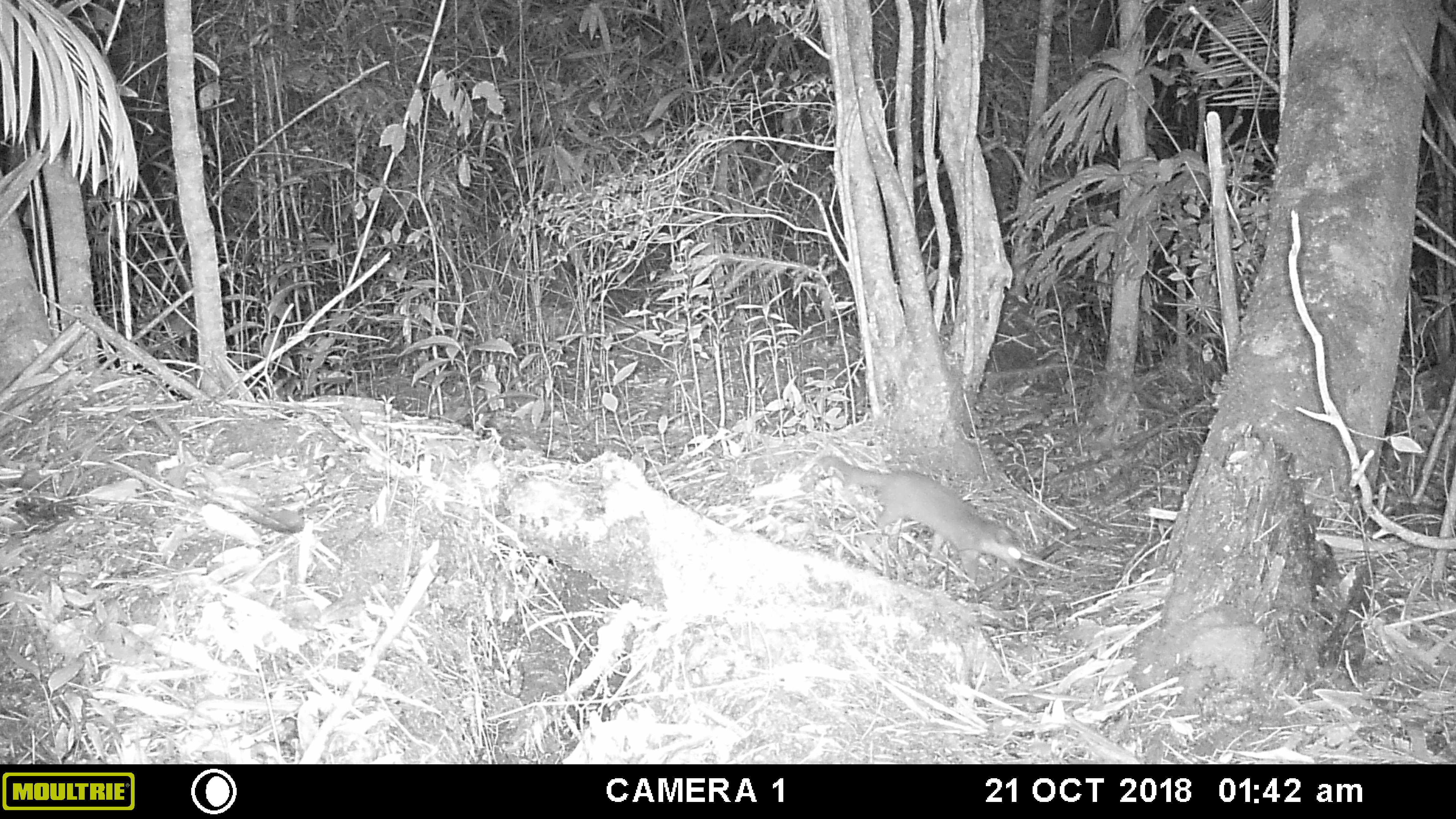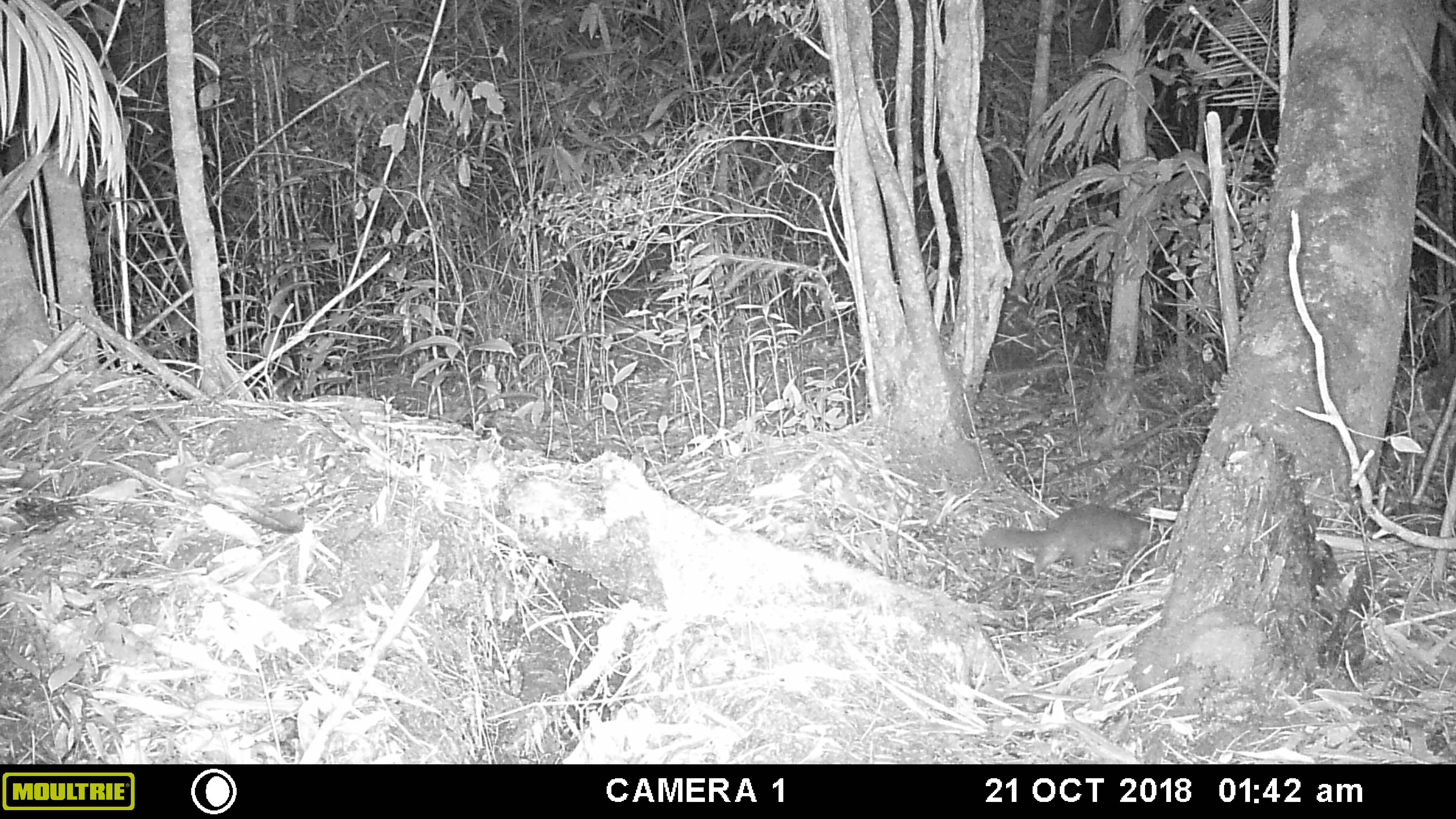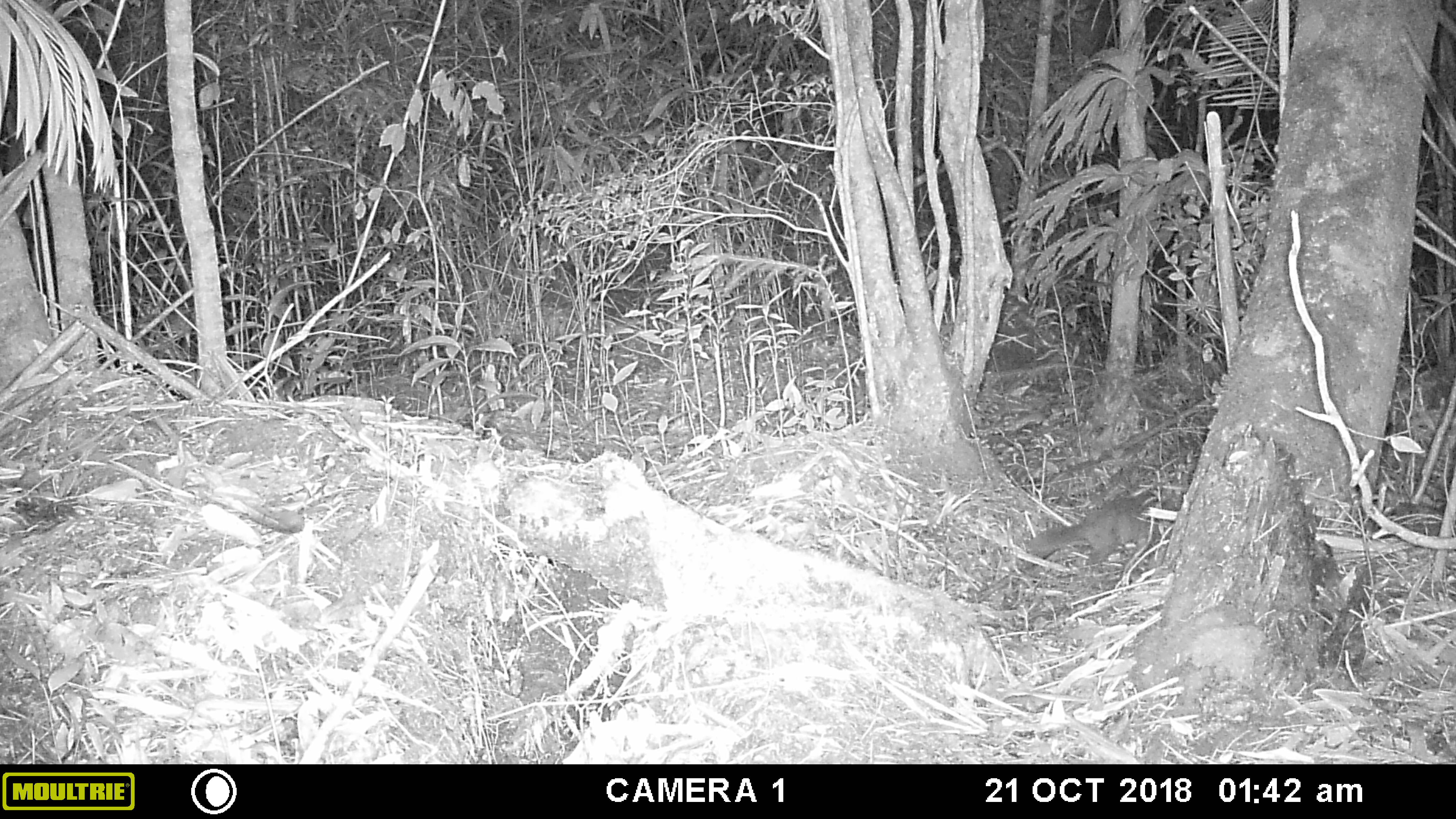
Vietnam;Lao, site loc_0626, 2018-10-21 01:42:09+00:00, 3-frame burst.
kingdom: Animalia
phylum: Chordata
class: Mammalia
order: Carnivora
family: Mustelidae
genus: Melogale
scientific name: Melogale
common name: ferret badger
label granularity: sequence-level